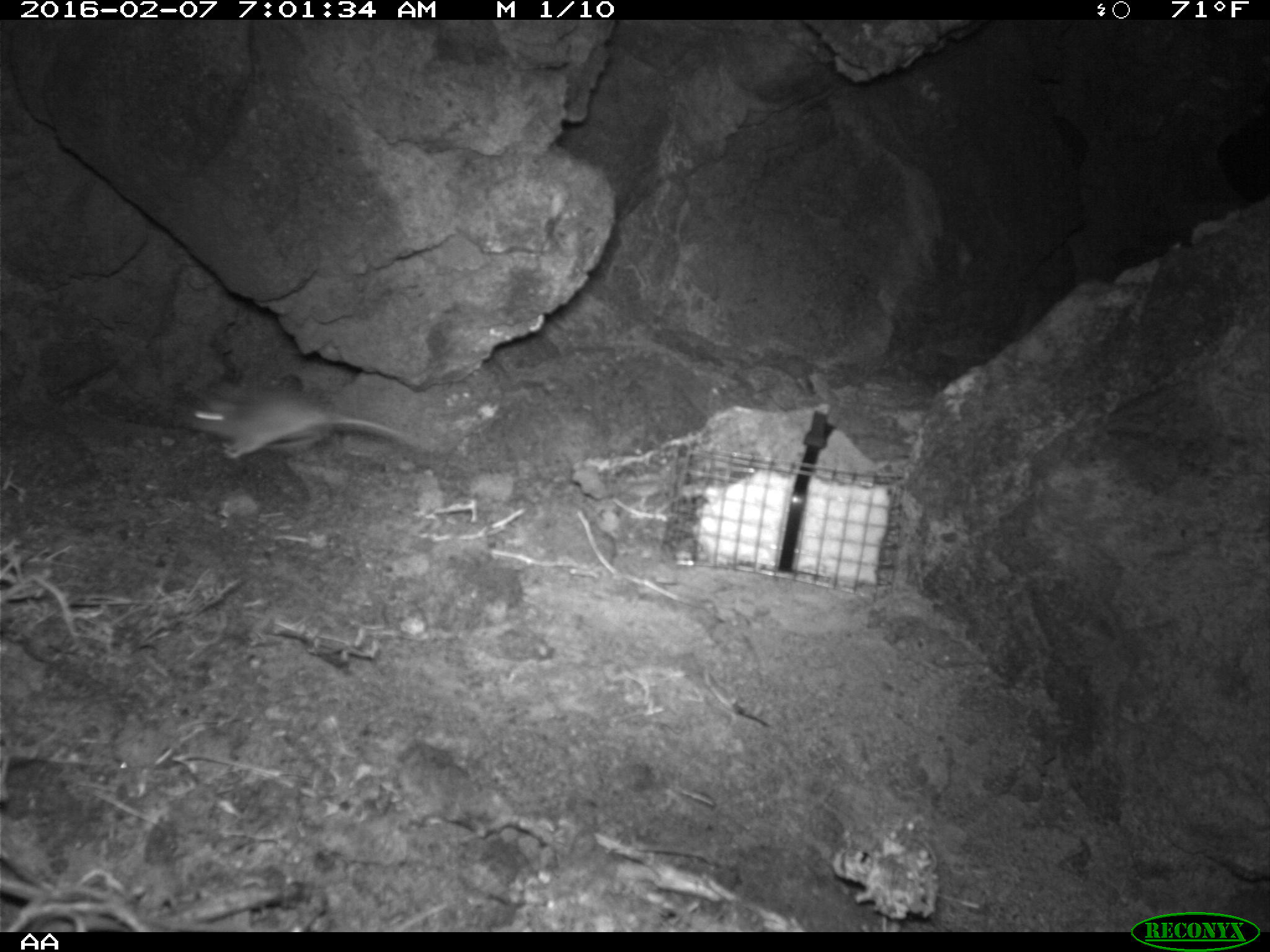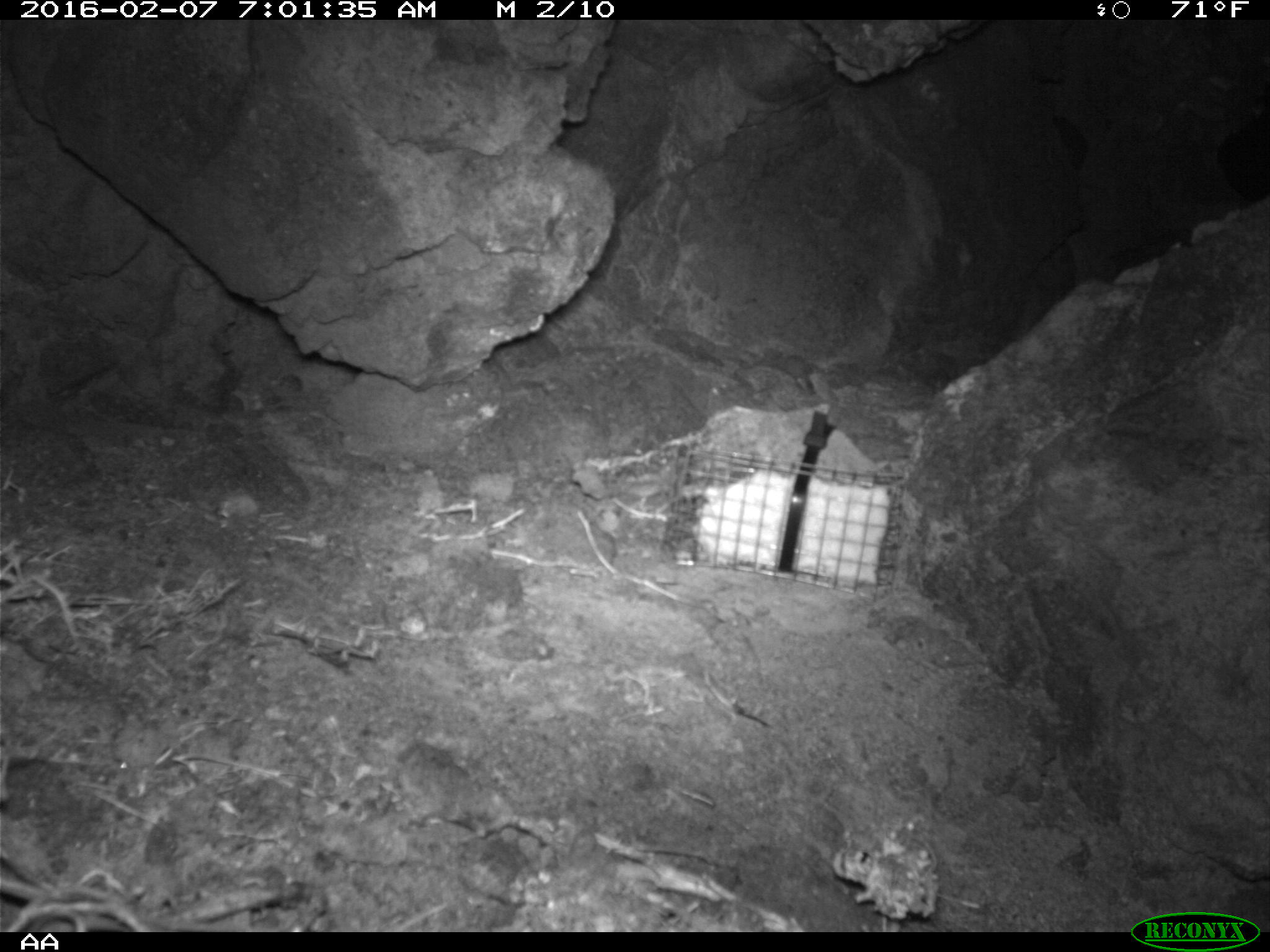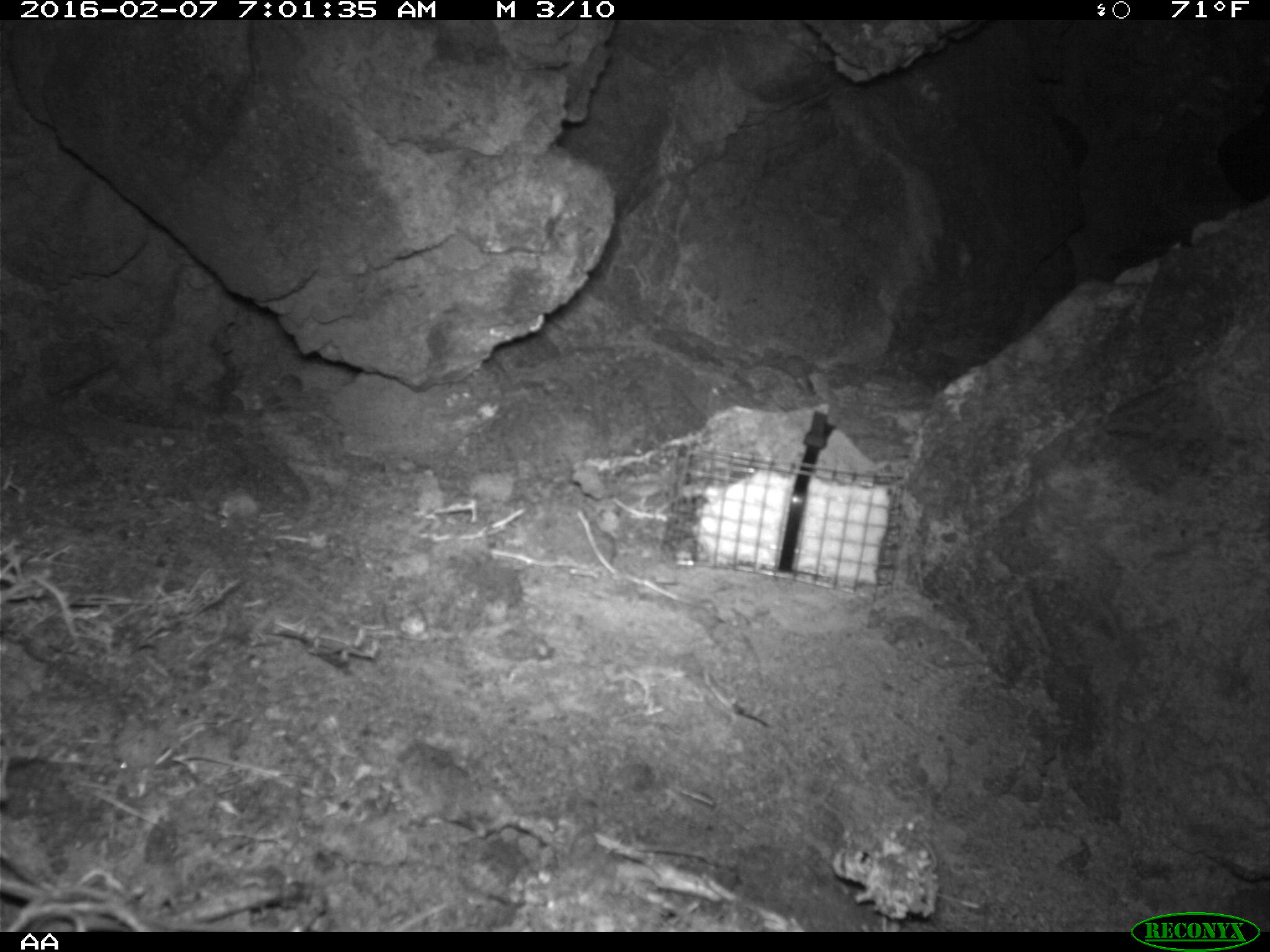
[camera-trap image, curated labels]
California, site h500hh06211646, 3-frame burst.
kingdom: Animalia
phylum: Chordata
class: Mammalia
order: Rodentia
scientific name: Rodentia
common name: rodent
Rodent (Rodentia).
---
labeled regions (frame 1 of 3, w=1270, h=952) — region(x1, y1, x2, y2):
rodent: region(185, 382, 423, 461)